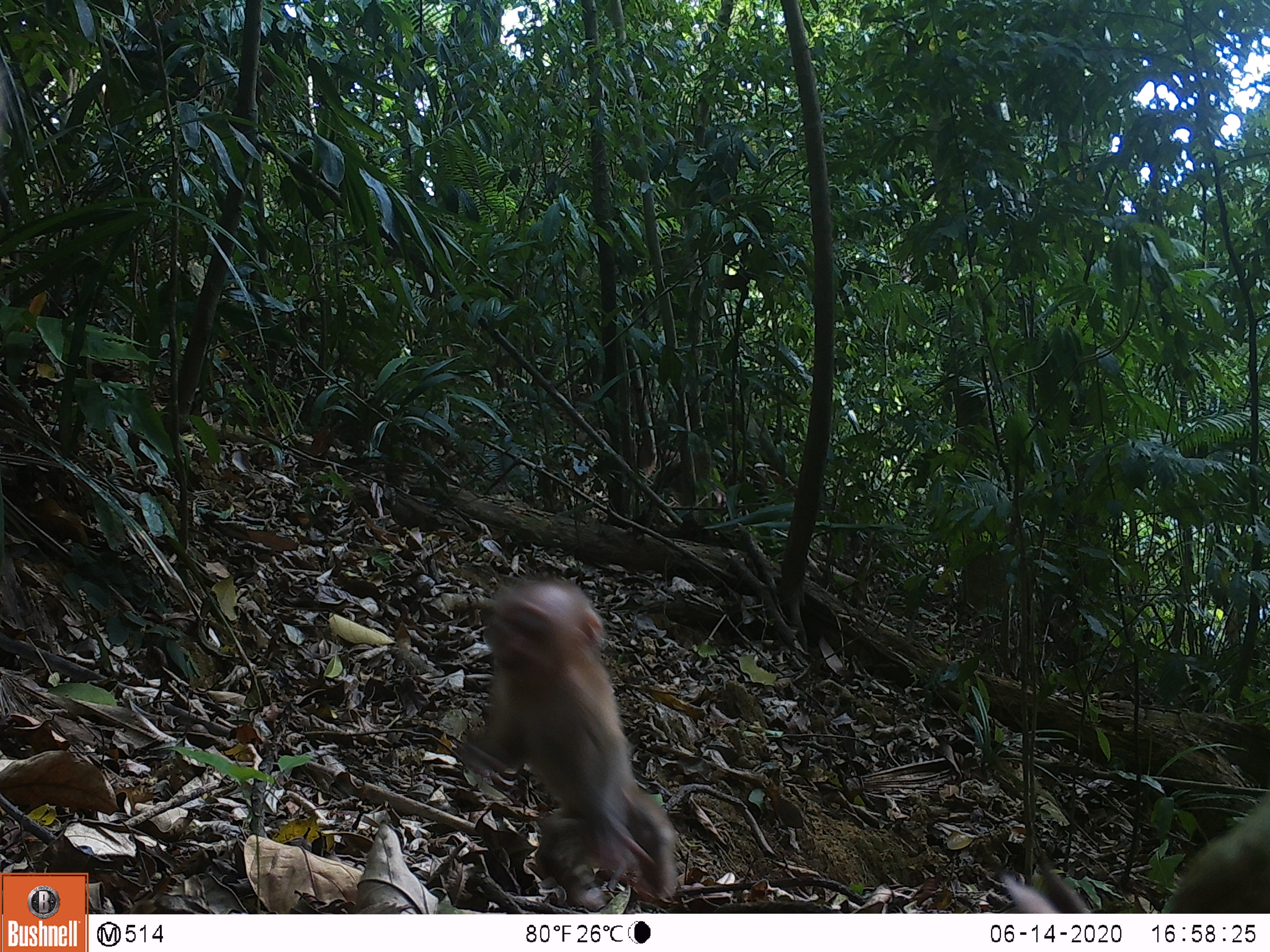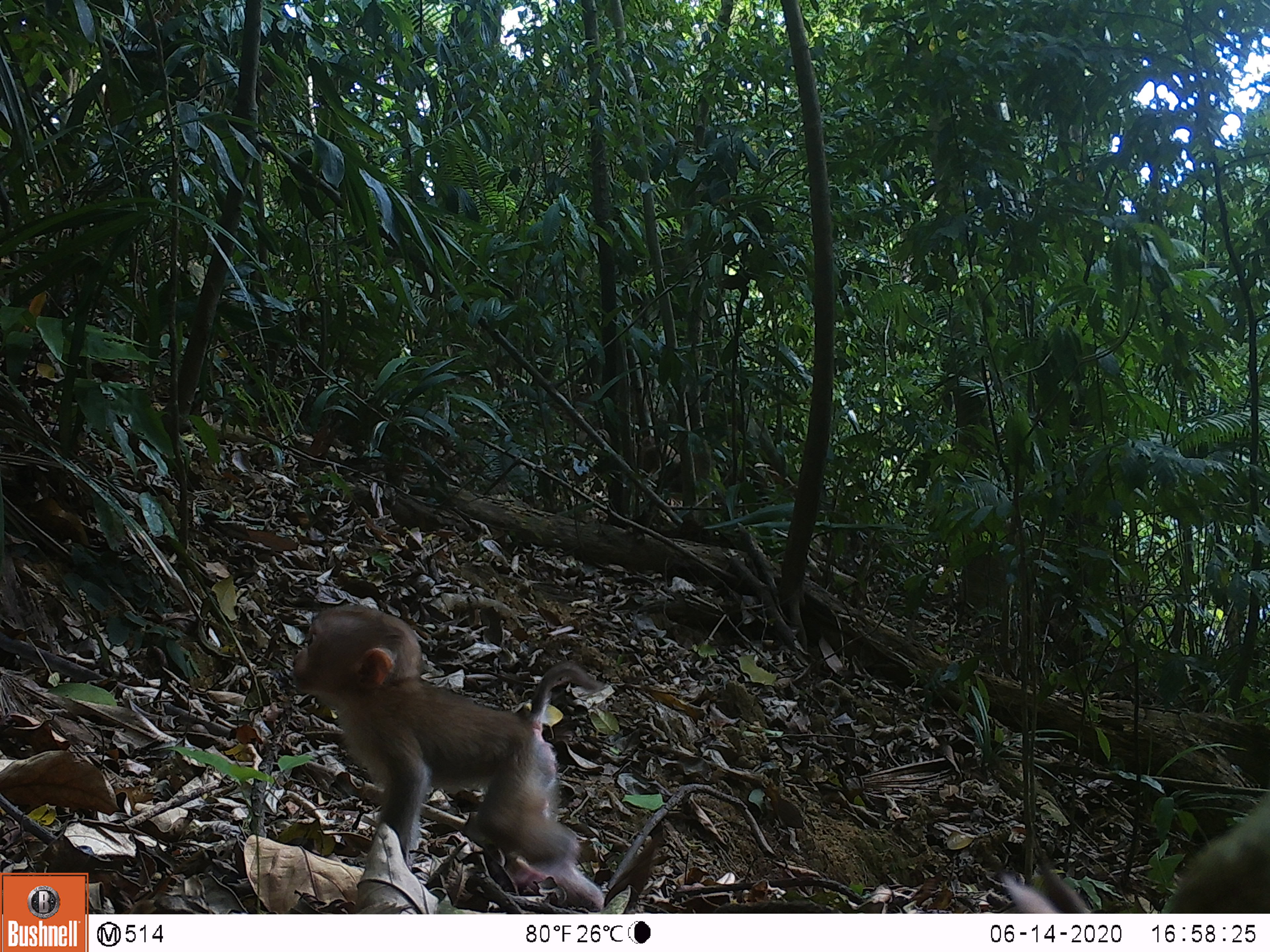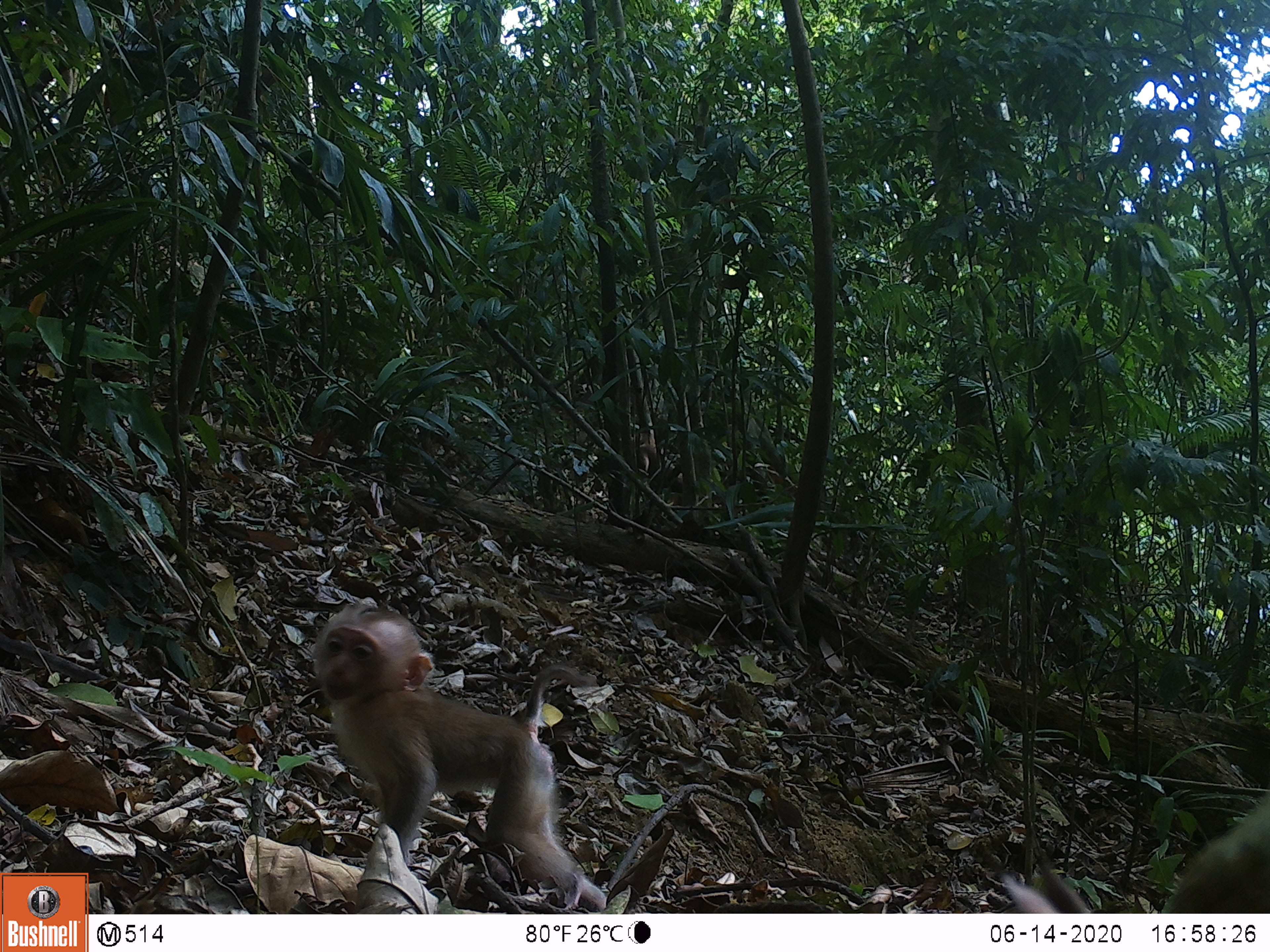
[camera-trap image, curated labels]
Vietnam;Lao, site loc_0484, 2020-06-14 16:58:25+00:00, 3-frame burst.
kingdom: Animalia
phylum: Chordata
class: Mammalia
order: Primates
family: Cercopithecidae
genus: Macaca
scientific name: Macaca nemestrina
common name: pig-tailed macaque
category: pig tailed macaque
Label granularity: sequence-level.